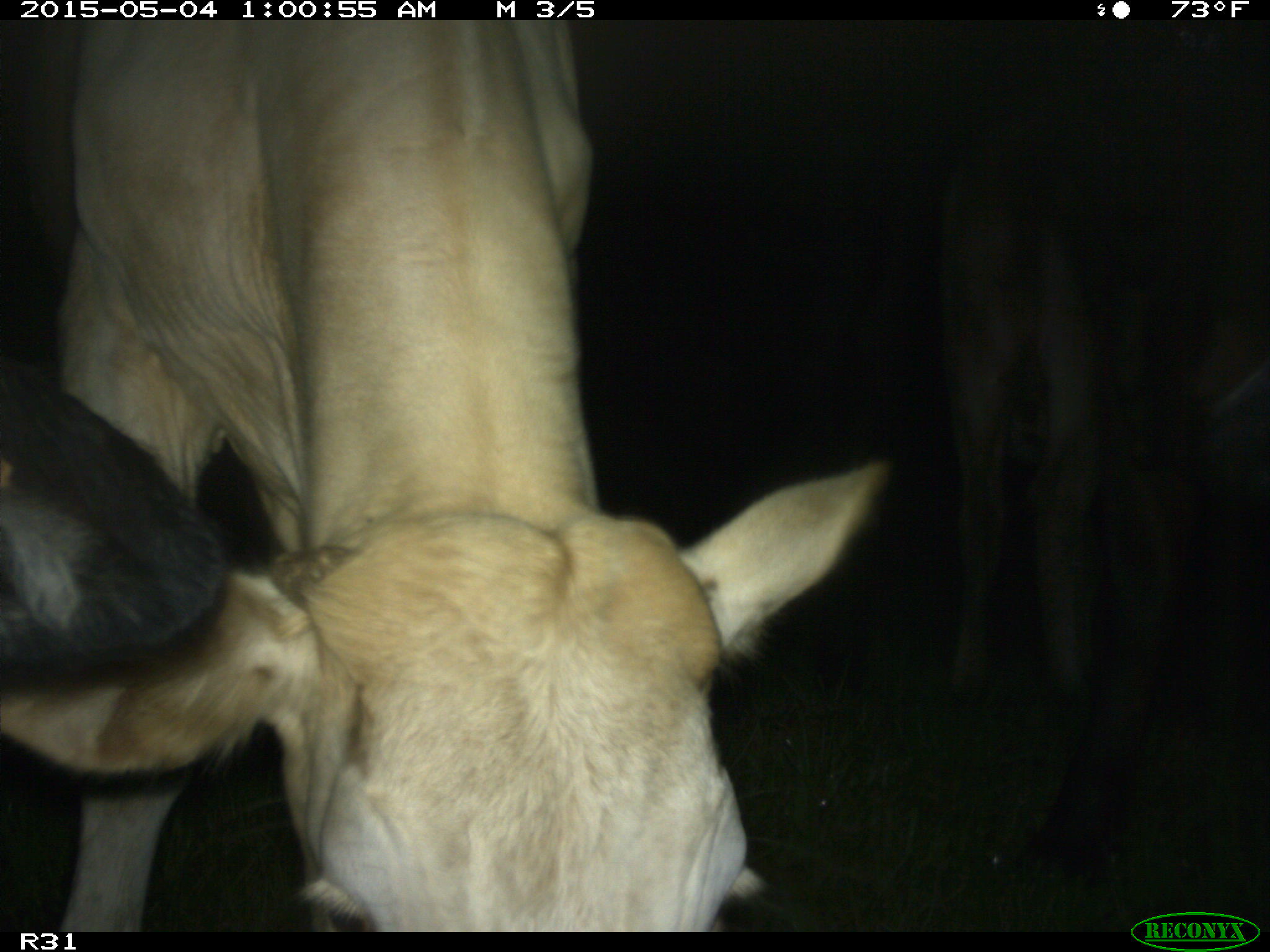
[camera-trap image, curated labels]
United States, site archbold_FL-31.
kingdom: Animalia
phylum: Chordata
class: Mammalia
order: Artiodactyla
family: Bovidae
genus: Bos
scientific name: Bos taurus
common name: domestic cow